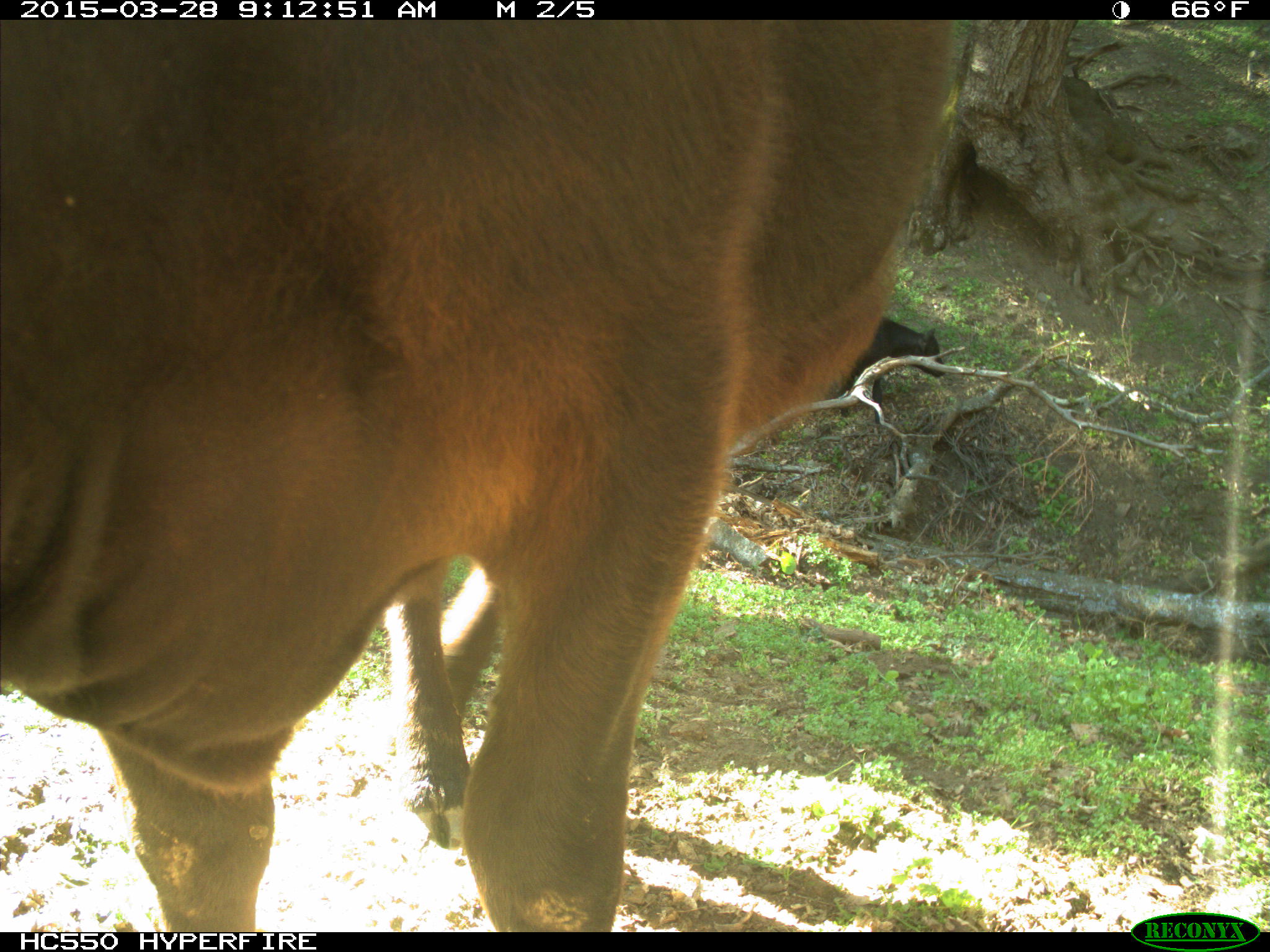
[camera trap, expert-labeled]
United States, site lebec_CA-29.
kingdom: Animalia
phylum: Chordata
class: Mammalia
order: Artiodactyla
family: Bovidae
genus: Bos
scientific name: Bos taurus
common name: domestic cow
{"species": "Bos taurus (domestic cow)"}